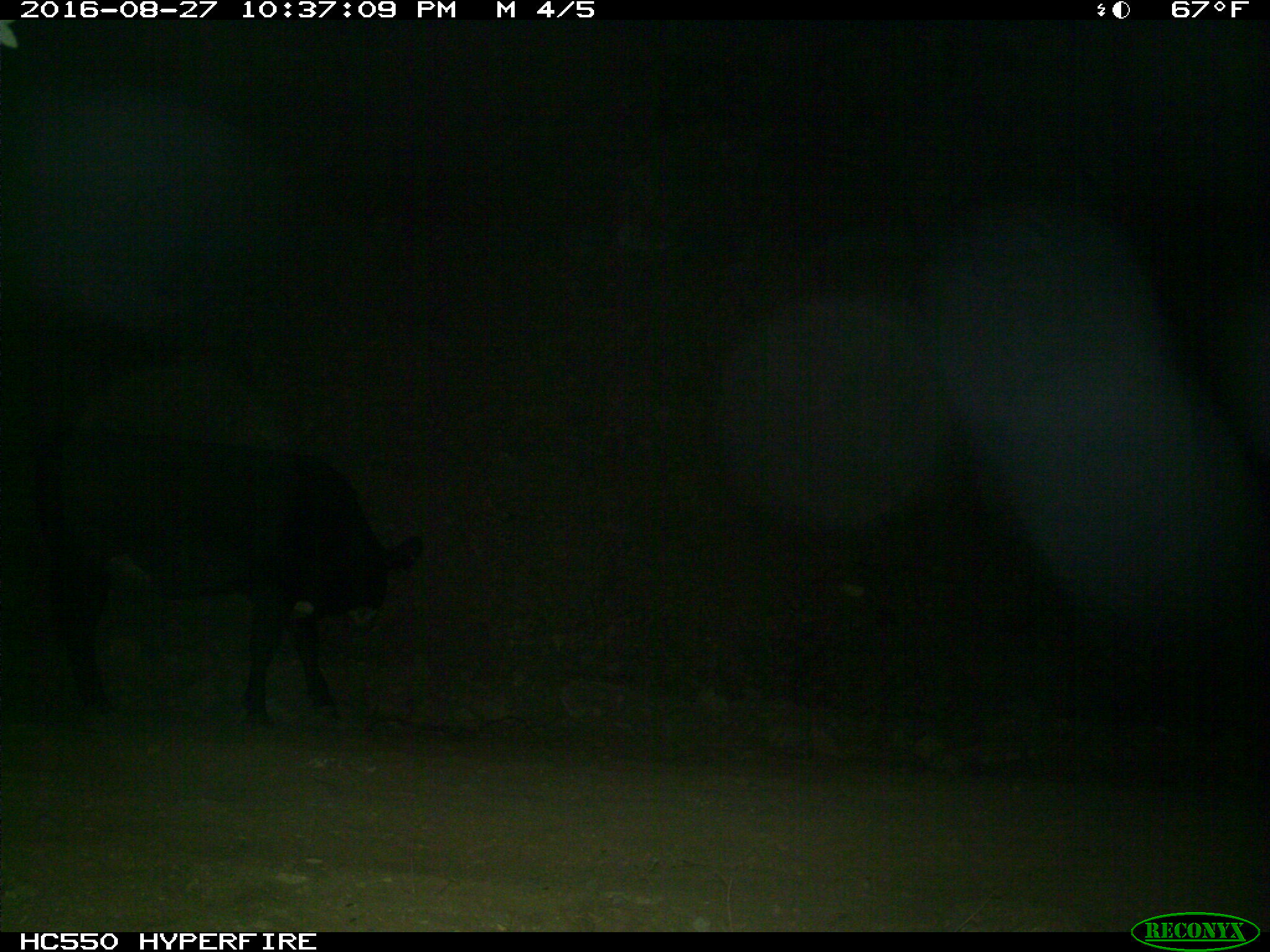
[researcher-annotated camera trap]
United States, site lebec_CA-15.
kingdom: Animalia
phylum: Chordata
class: Mammalia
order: Artiodactyla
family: Bovidae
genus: Bos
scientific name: Bos taurus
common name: domestic cow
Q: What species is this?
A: Bos taurus (domestic cow).